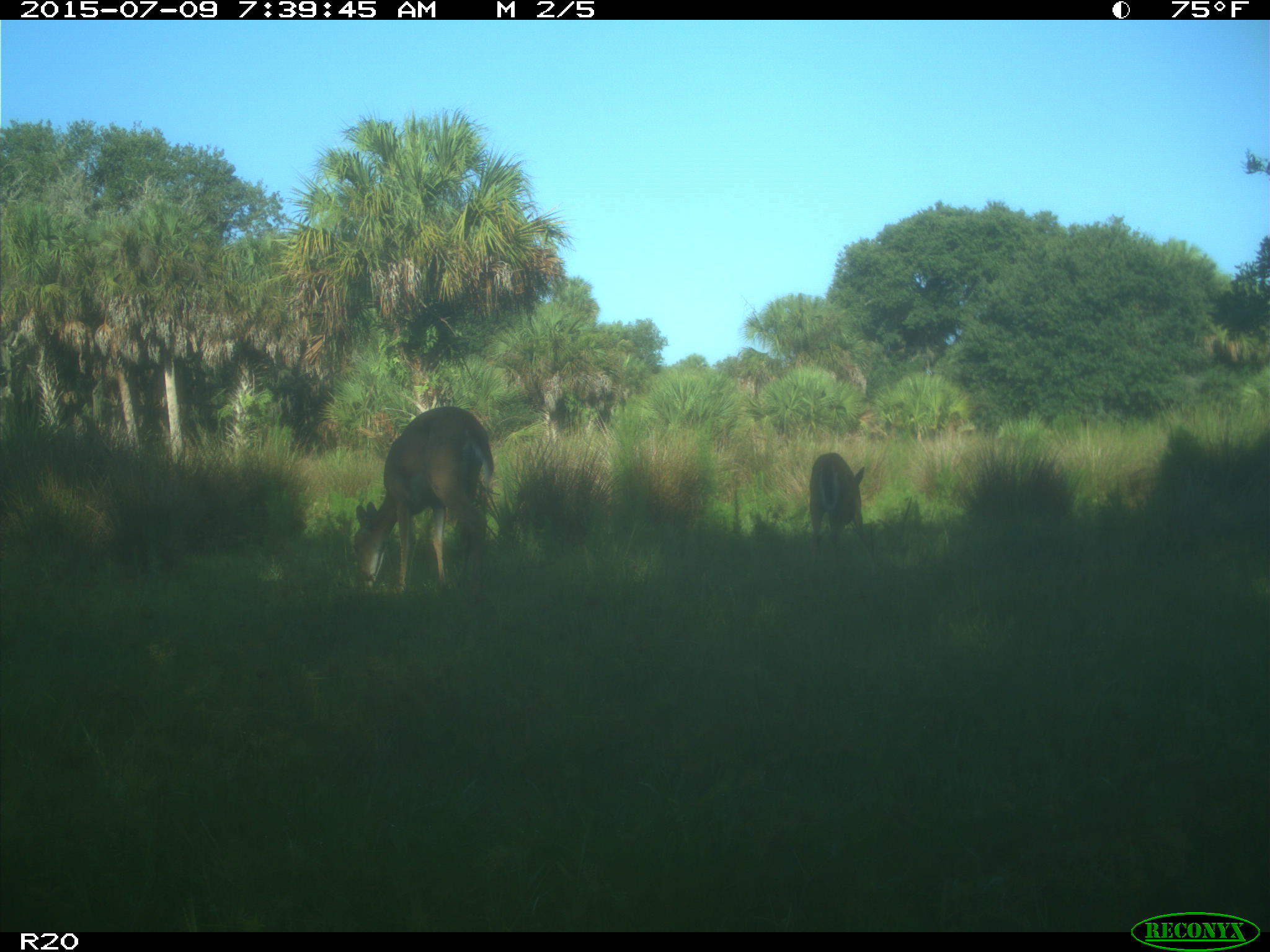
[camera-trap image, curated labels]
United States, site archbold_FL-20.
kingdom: Animalia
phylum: Chordata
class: Mammalia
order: Artiodactyla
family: Cervidae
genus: Odocoileus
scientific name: Odocoileus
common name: deer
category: unidentified deer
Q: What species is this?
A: Unidentified deer (deer) (Odocoileus).